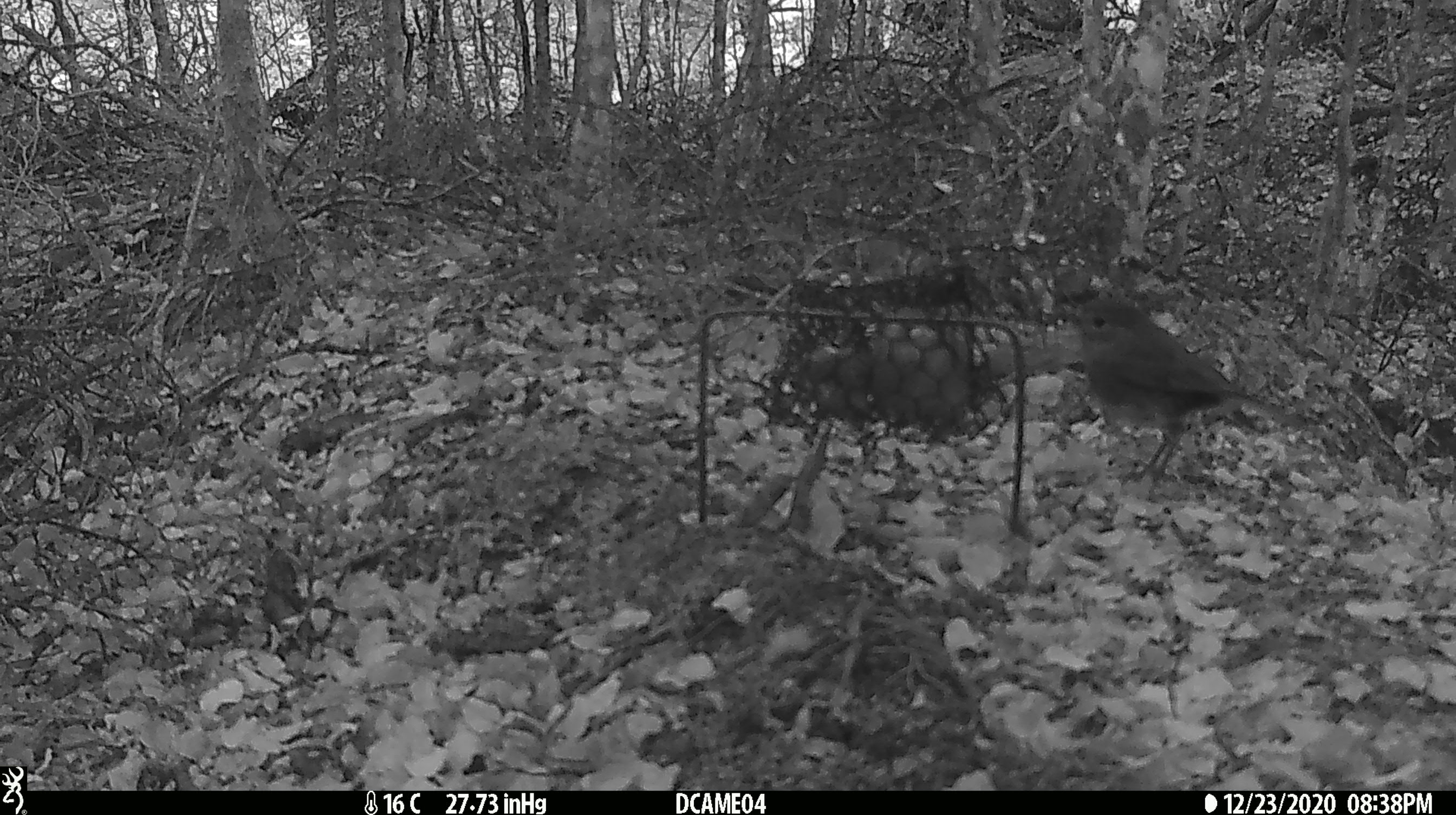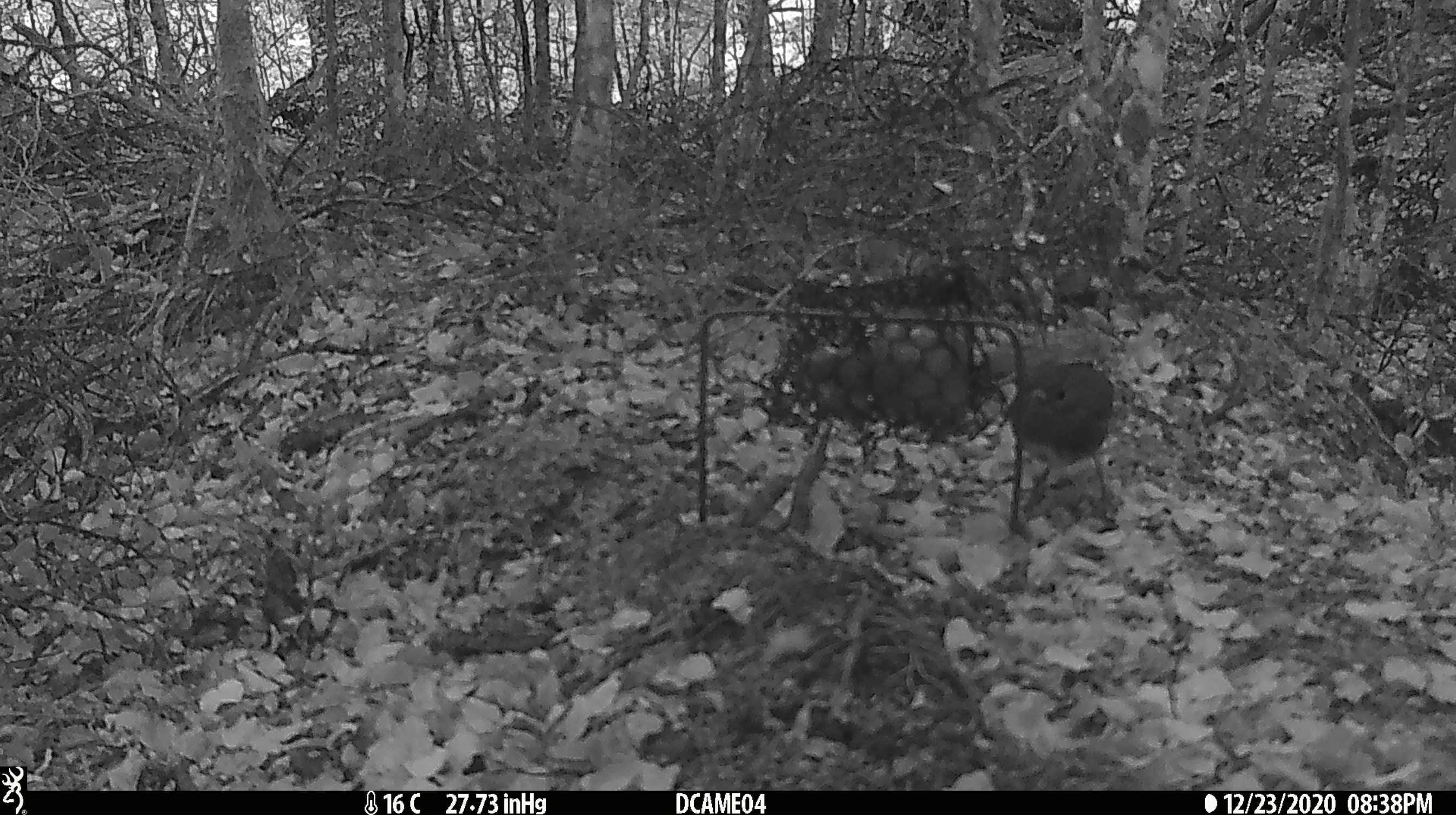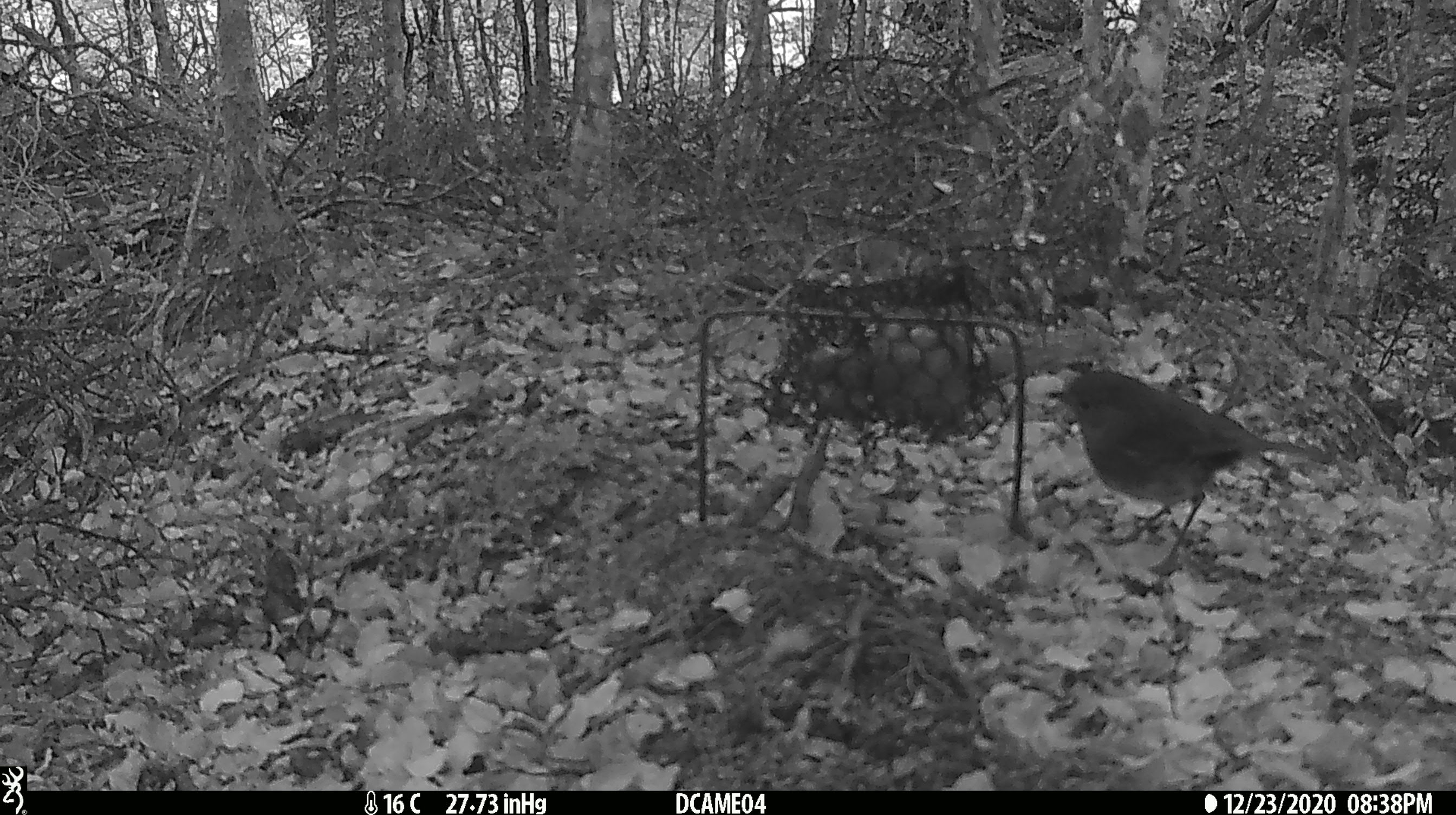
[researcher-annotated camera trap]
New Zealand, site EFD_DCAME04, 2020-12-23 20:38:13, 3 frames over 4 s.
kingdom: Animalia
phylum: Chordata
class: Aves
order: Passeriformes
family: Petroicidae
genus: Petroica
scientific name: Petroica australis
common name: new zealand robin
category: robin